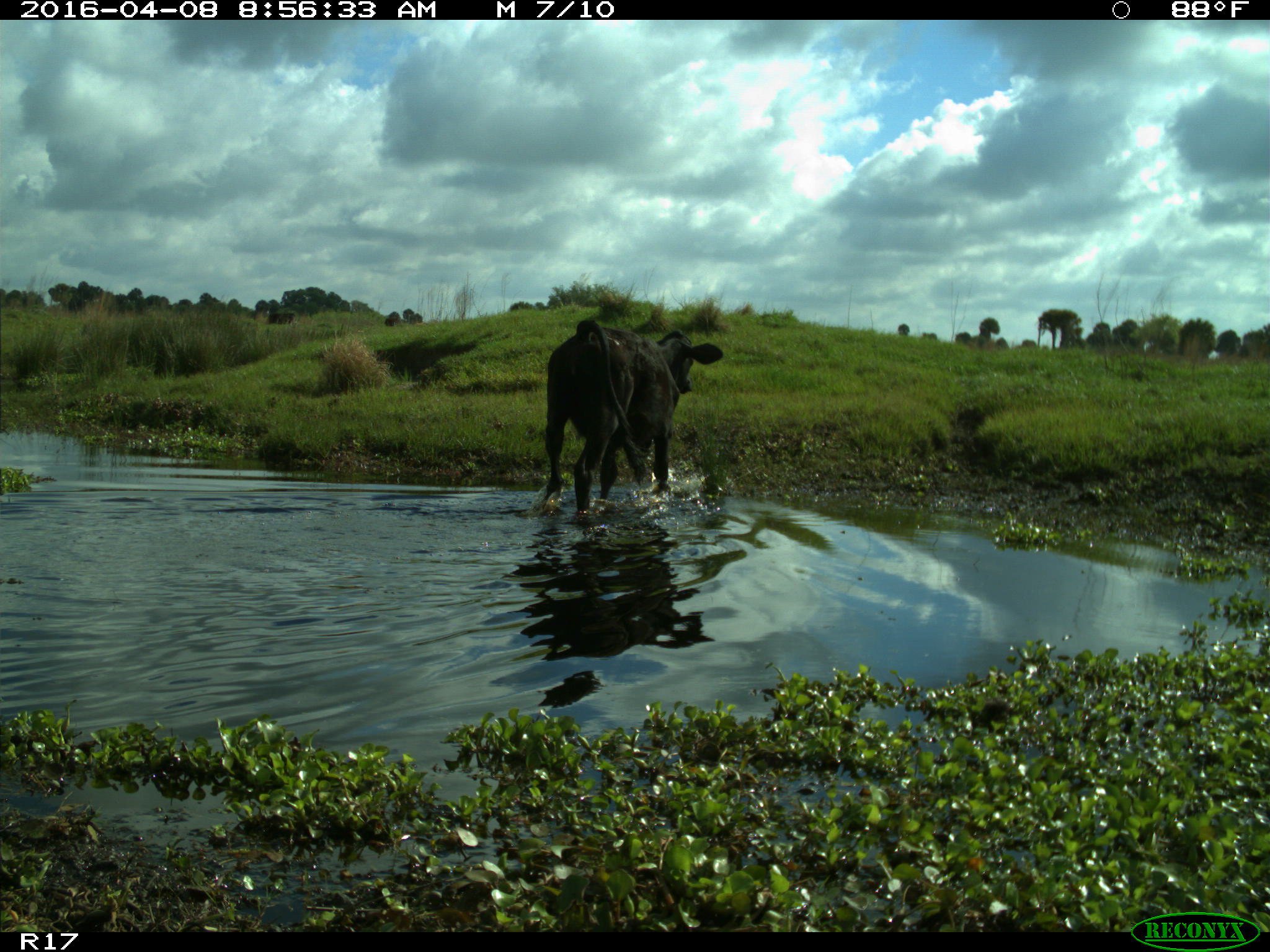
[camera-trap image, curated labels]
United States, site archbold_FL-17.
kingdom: Animalia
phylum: Chordata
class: Mammalia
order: Artiodactyla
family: Bovidae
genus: Bos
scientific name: Bos taurus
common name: domestic cow